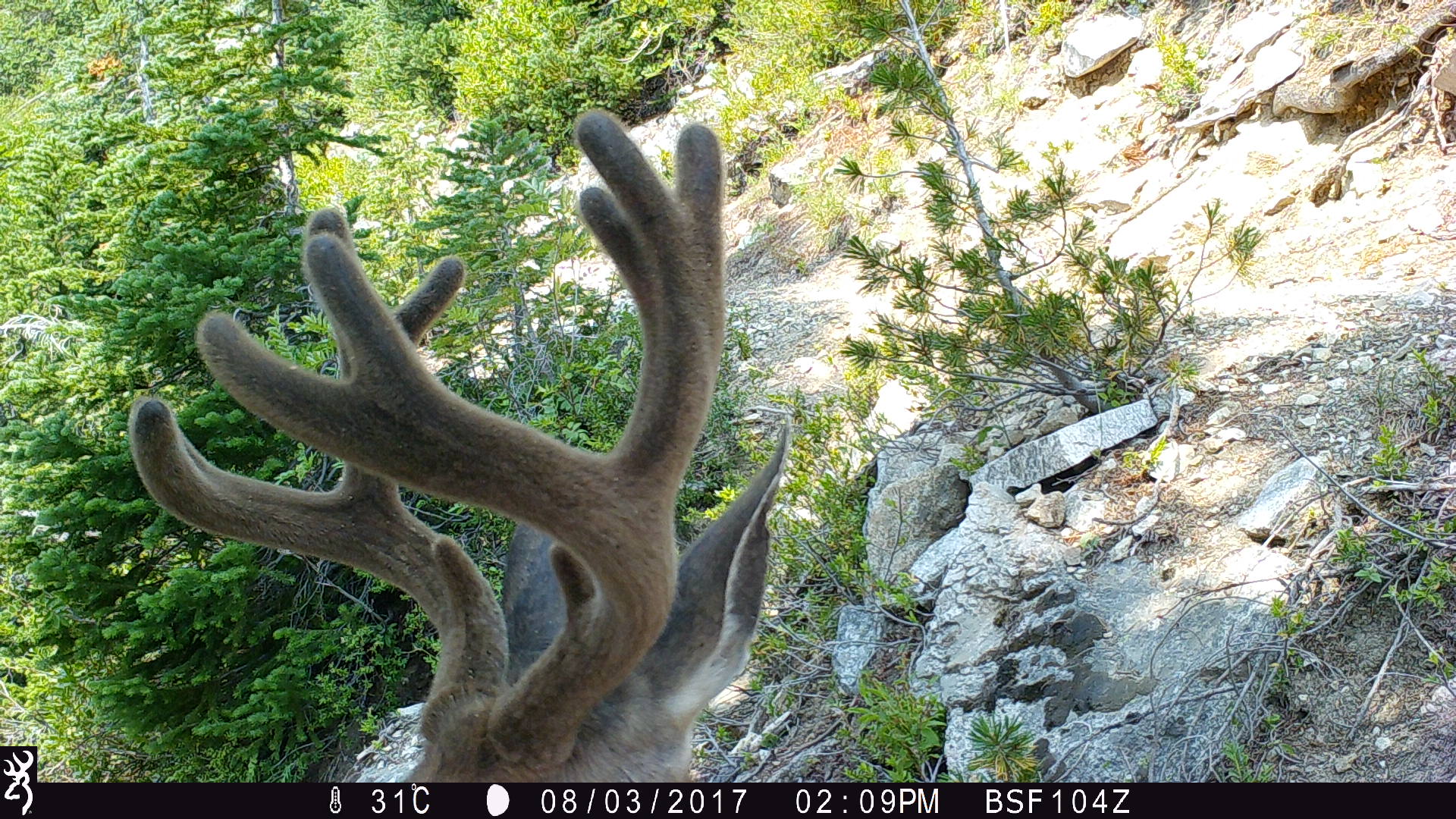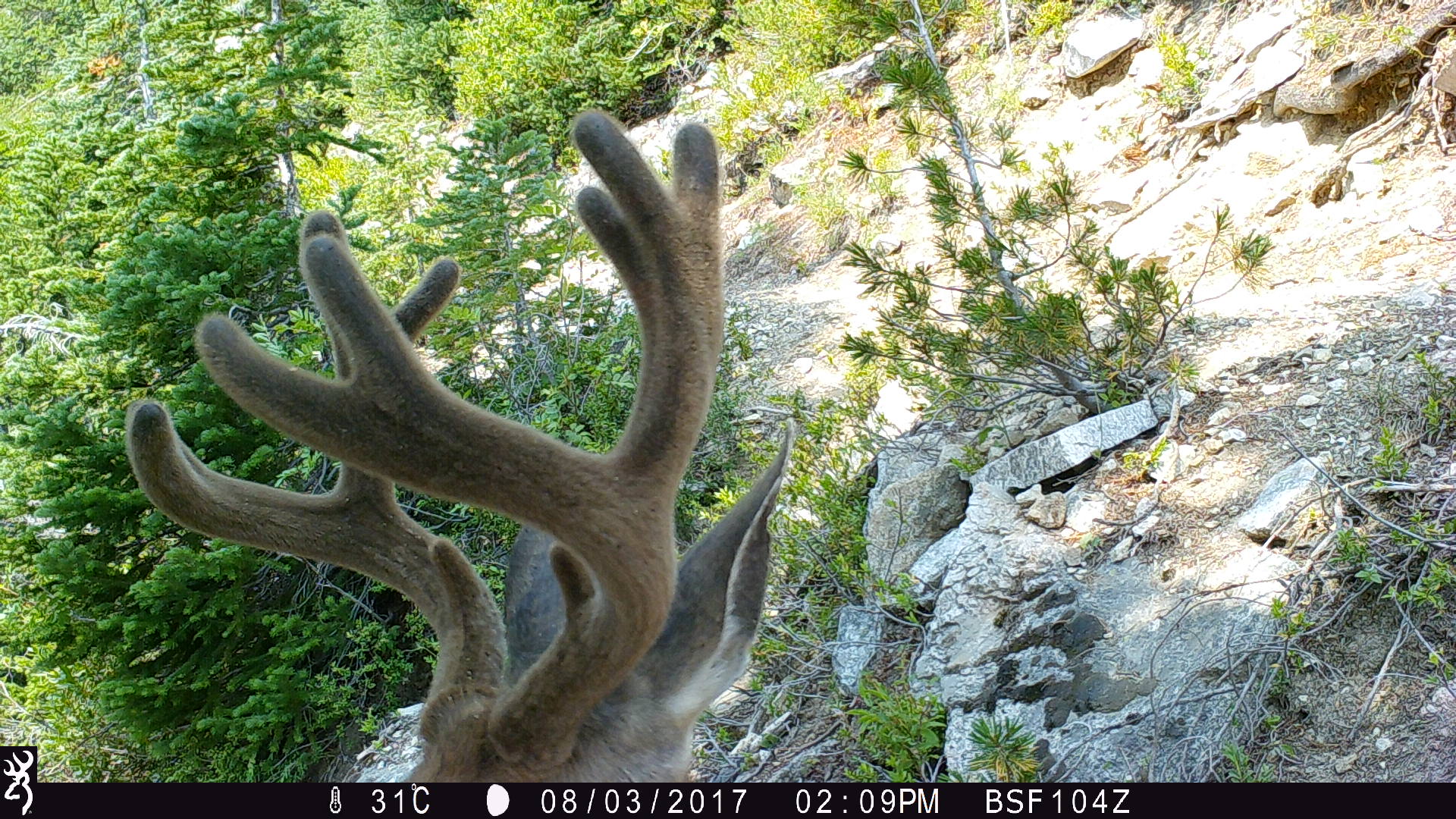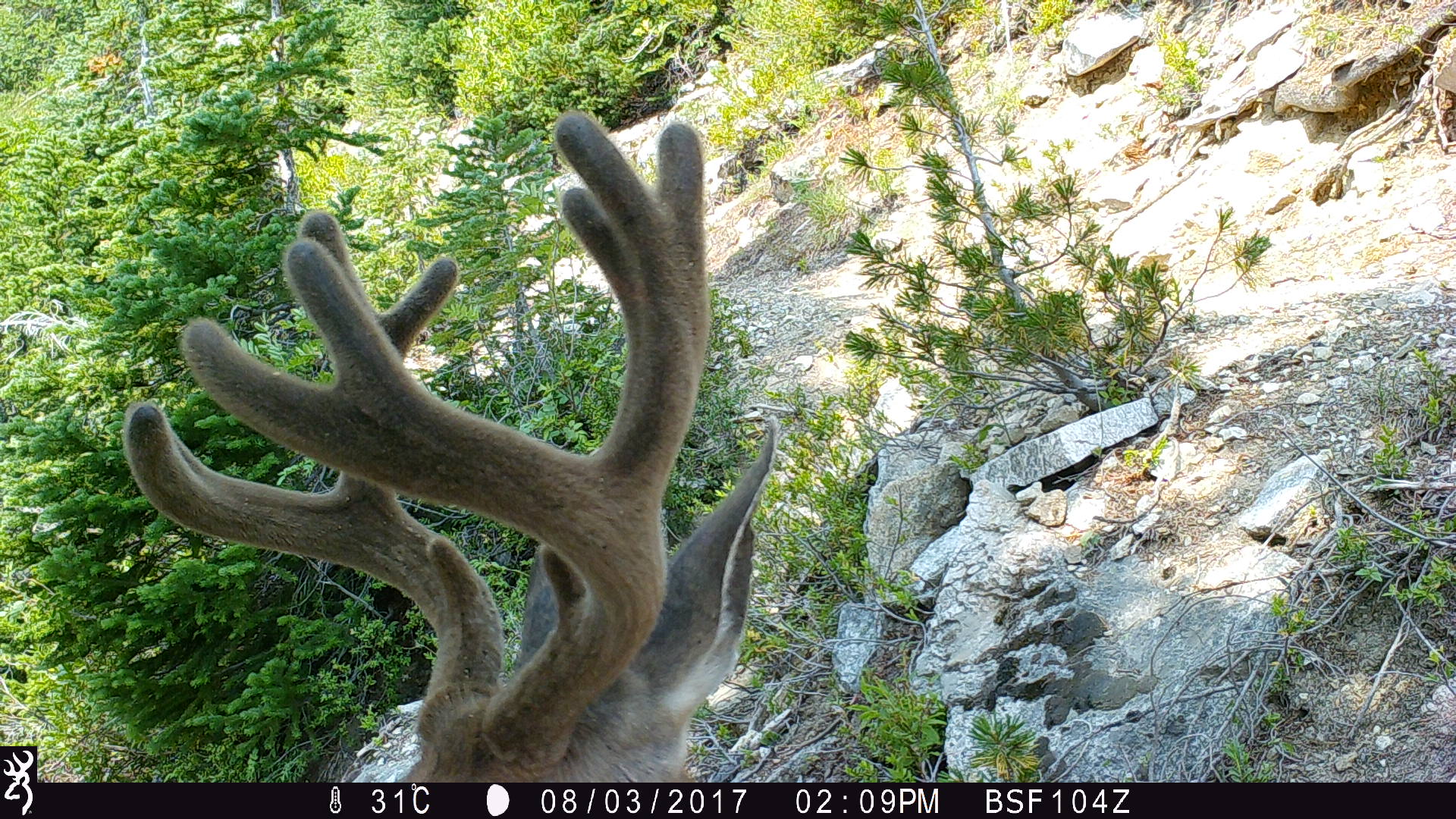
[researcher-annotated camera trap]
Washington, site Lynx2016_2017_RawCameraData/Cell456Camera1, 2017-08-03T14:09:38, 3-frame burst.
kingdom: Animalia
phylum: Chordata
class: Mammalia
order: Artiodactyla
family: Cervidae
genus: Odocoileus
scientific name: Odocoileus hemionus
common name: mule deer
Odocoileus hemionus (mule deer). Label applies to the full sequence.